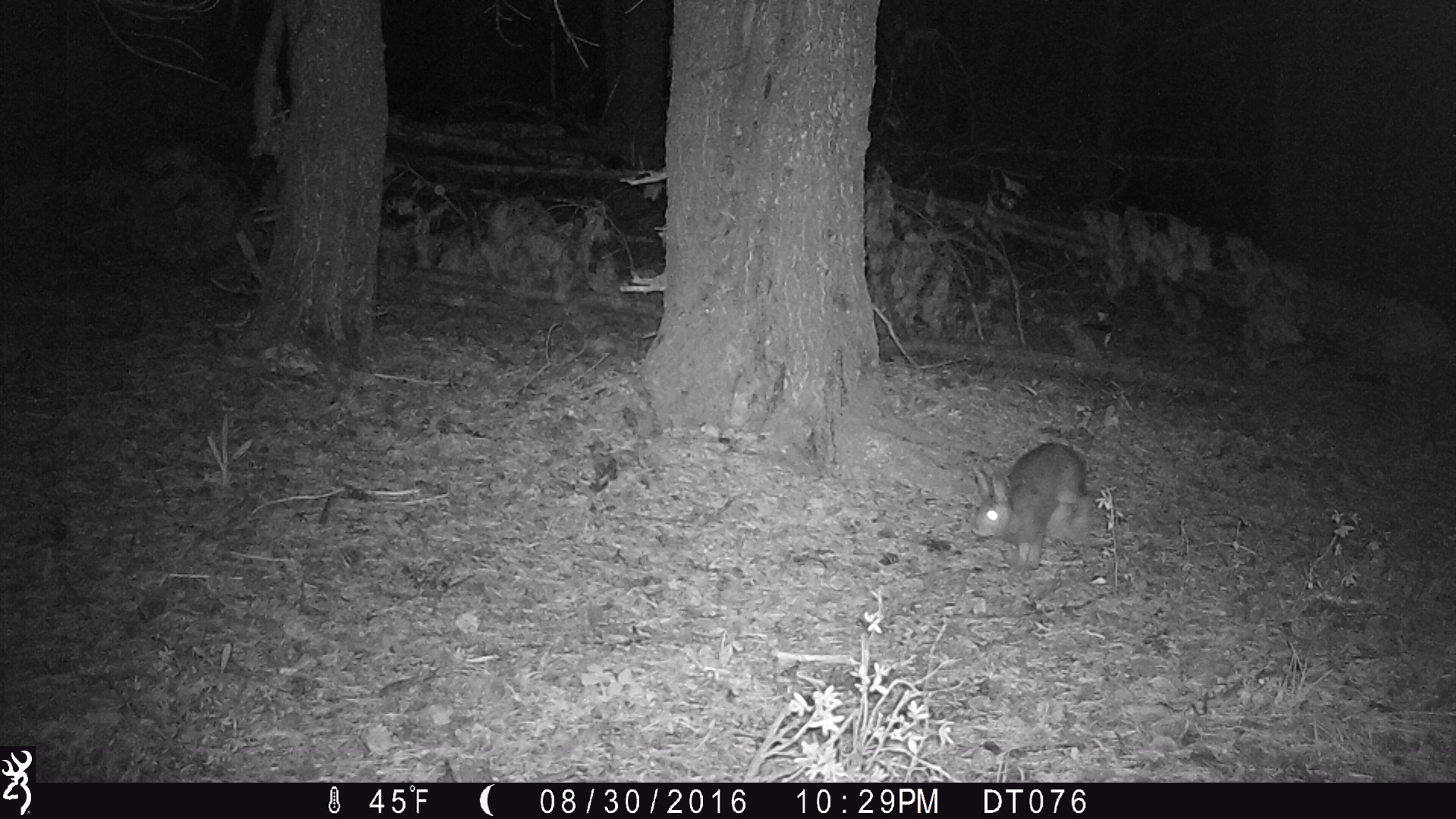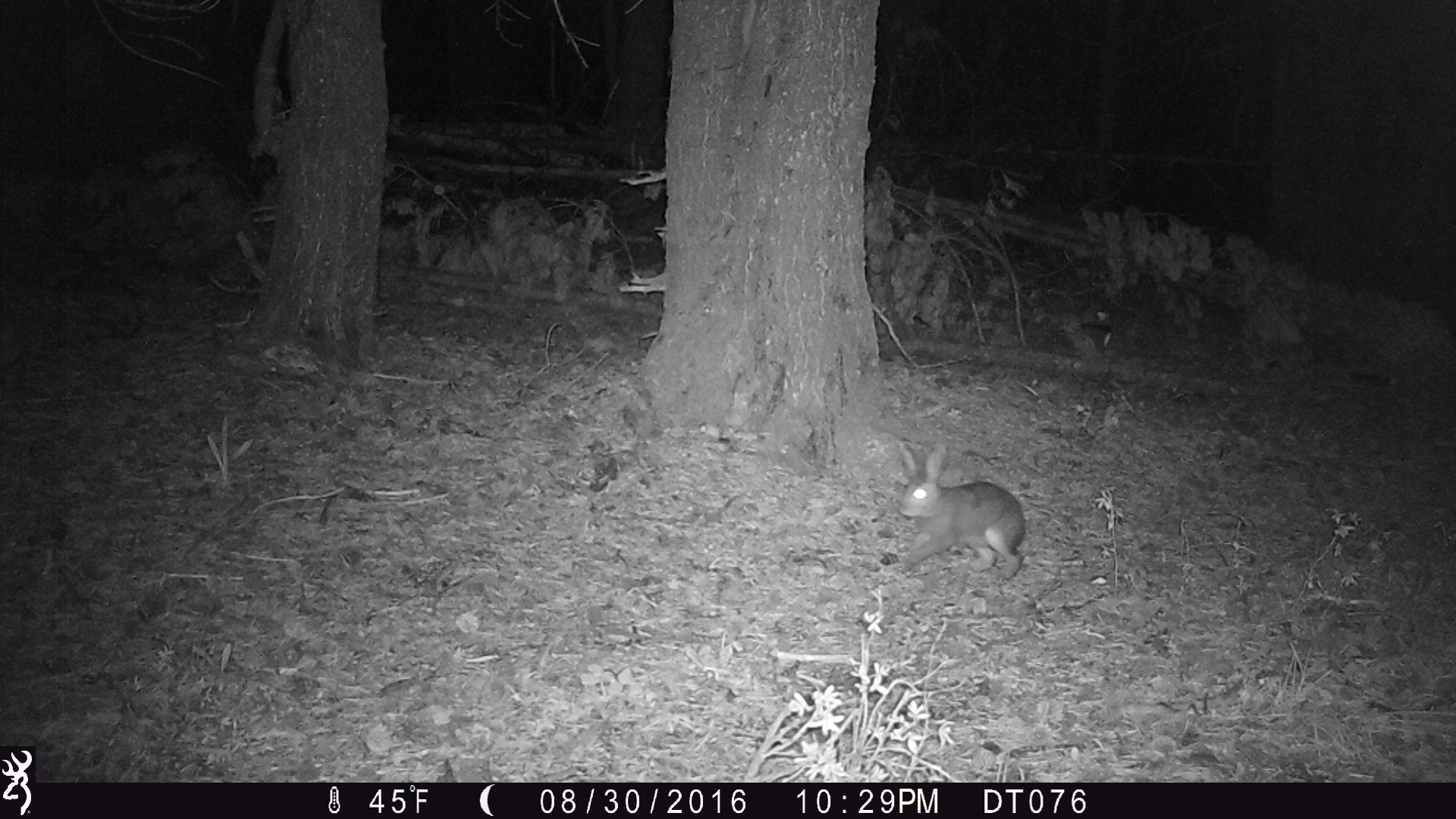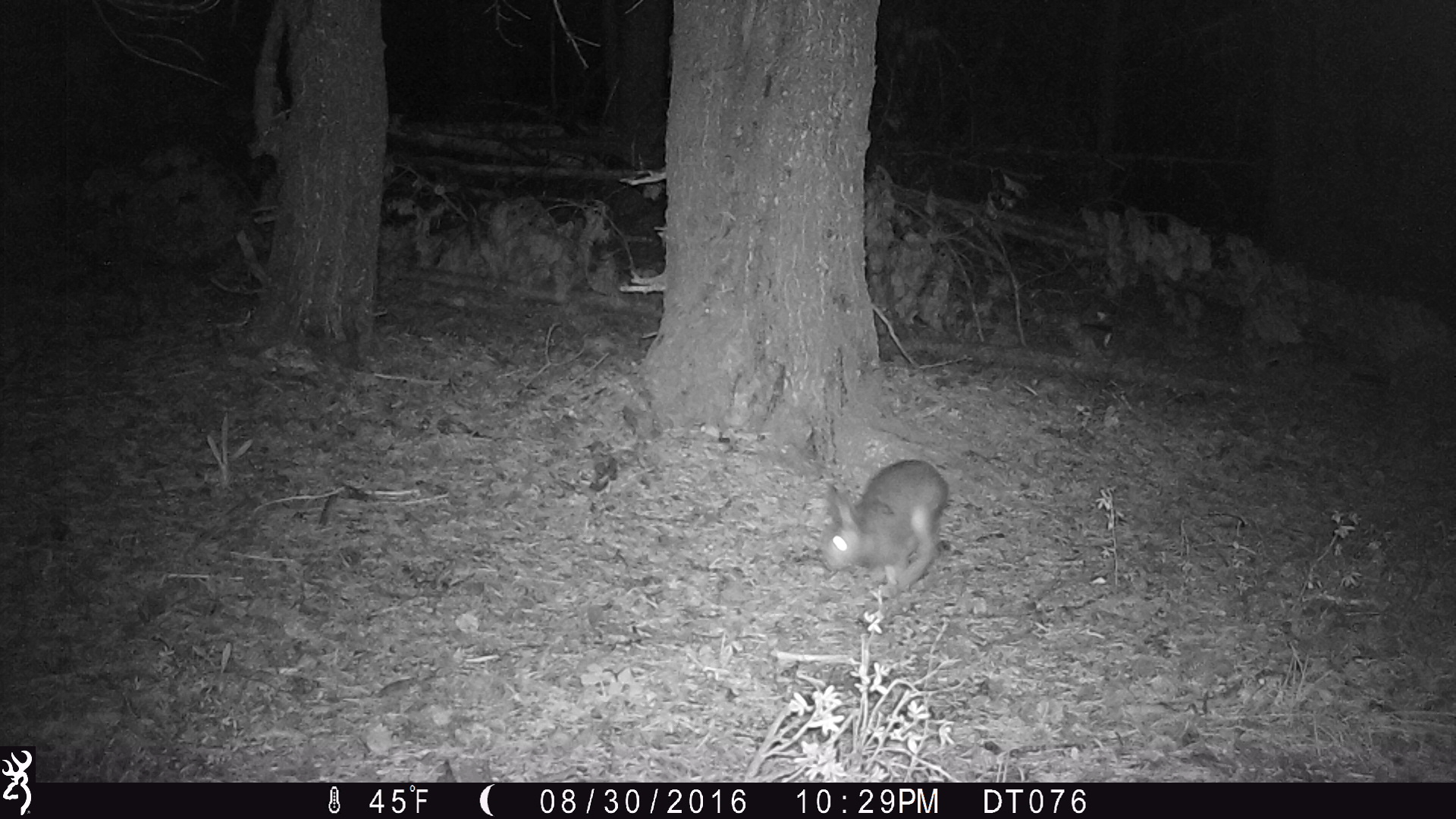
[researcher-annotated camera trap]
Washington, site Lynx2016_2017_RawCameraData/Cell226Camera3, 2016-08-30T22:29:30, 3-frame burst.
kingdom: Animalia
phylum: Chordata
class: Mammalia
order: Lagomorpha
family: Leporidae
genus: Lepus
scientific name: Lepus americanus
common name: snowshoe hare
Lepus americanus (snowshoe hare). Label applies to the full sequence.